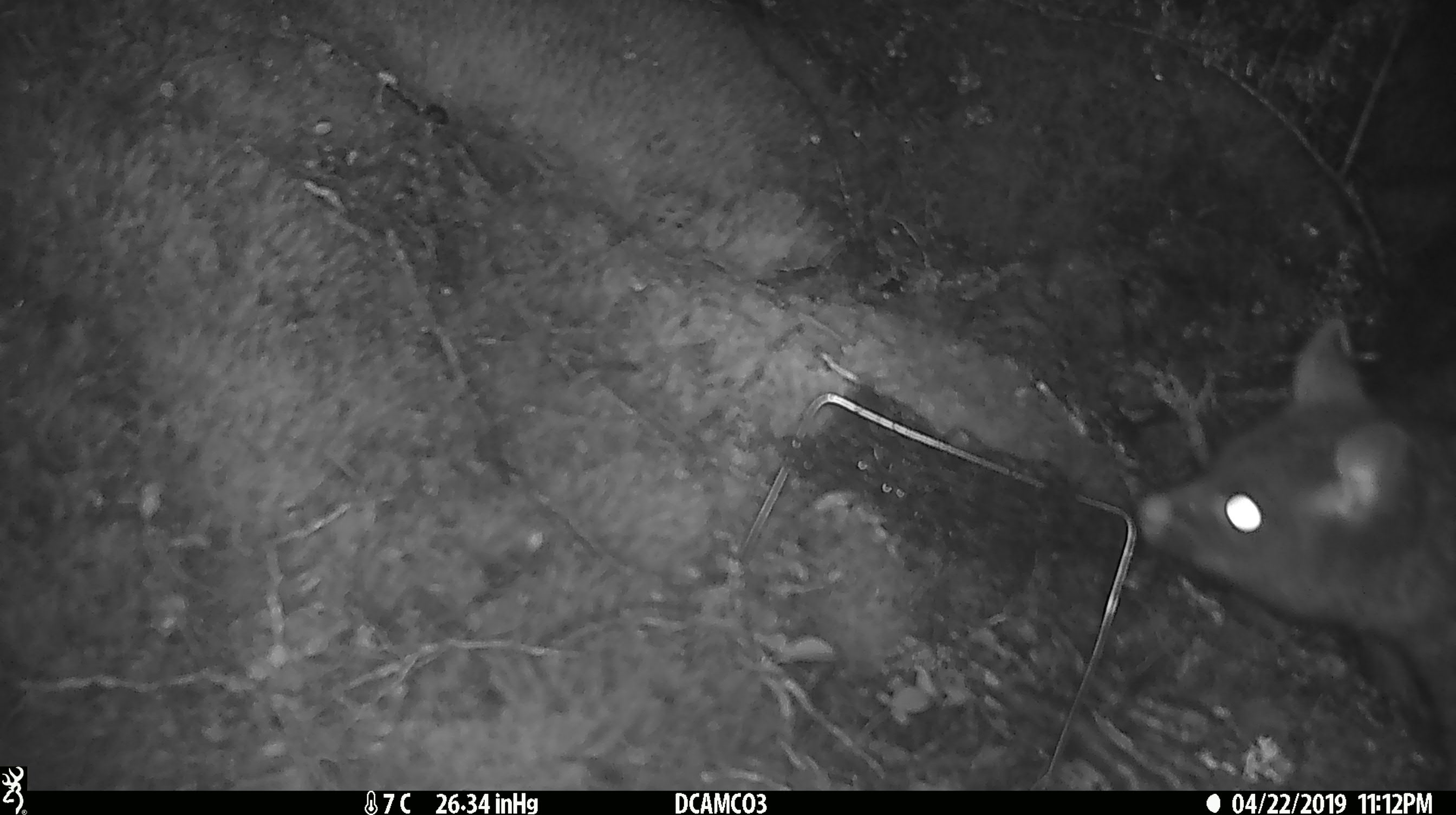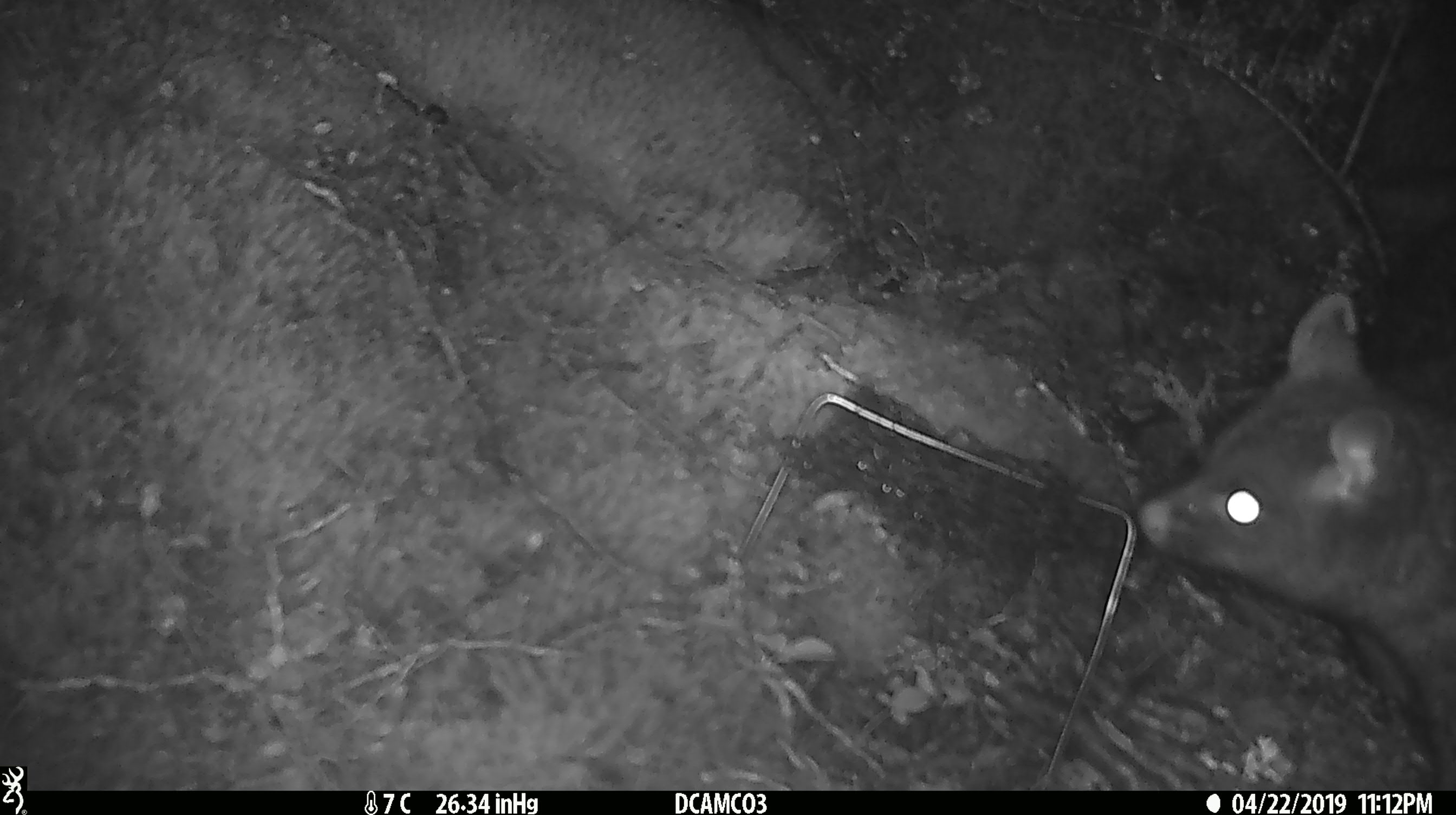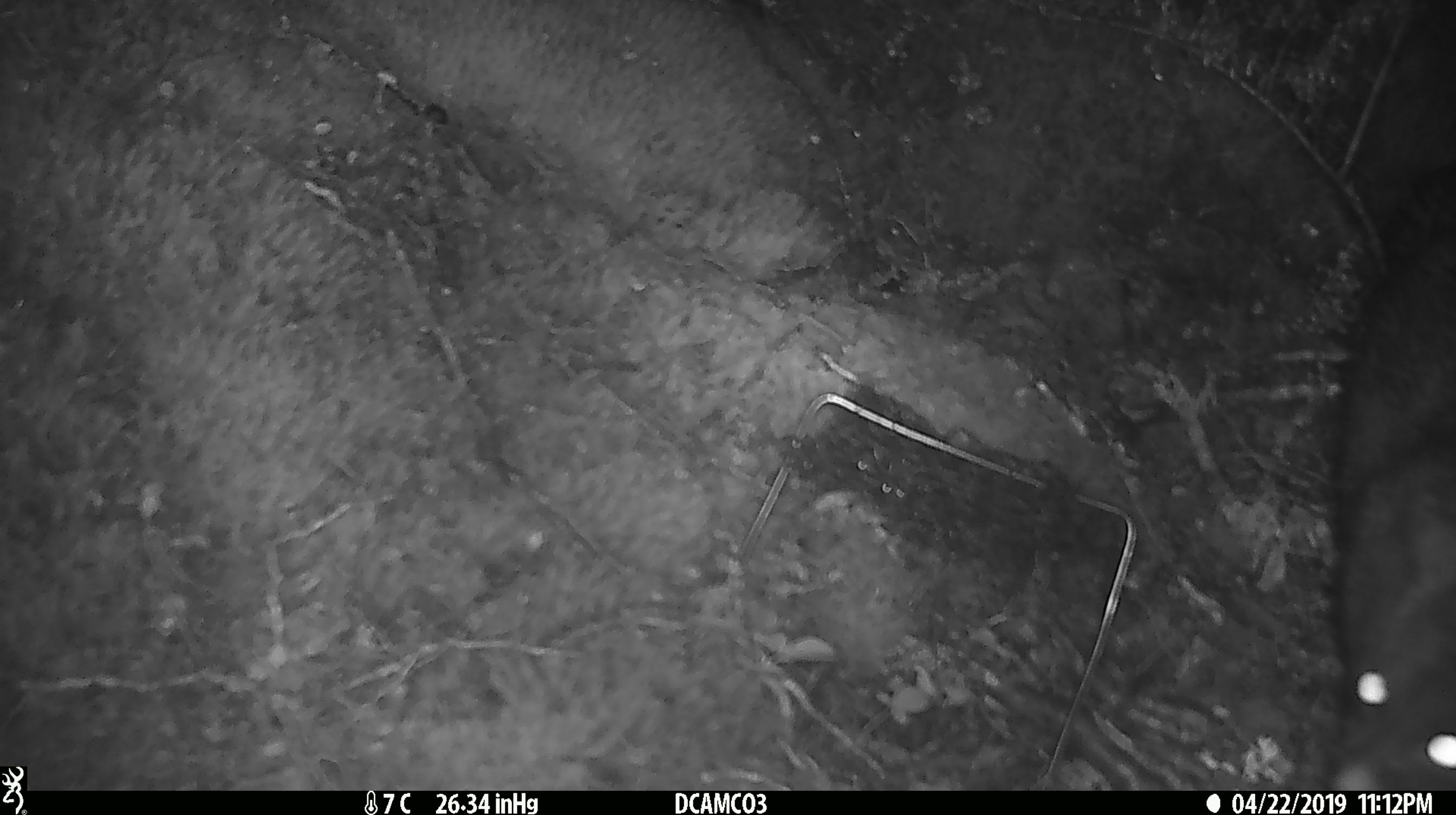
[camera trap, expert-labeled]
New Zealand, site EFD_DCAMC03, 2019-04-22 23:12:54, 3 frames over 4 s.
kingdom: Animalia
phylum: Chordata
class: Mammalia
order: Diprotodontia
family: Phalangeridae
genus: Trichosurus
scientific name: Trichosurus vulpecula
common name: common brushtail possum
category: possum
Possum (common brushtail possum) (Trichosurus vulpecula).